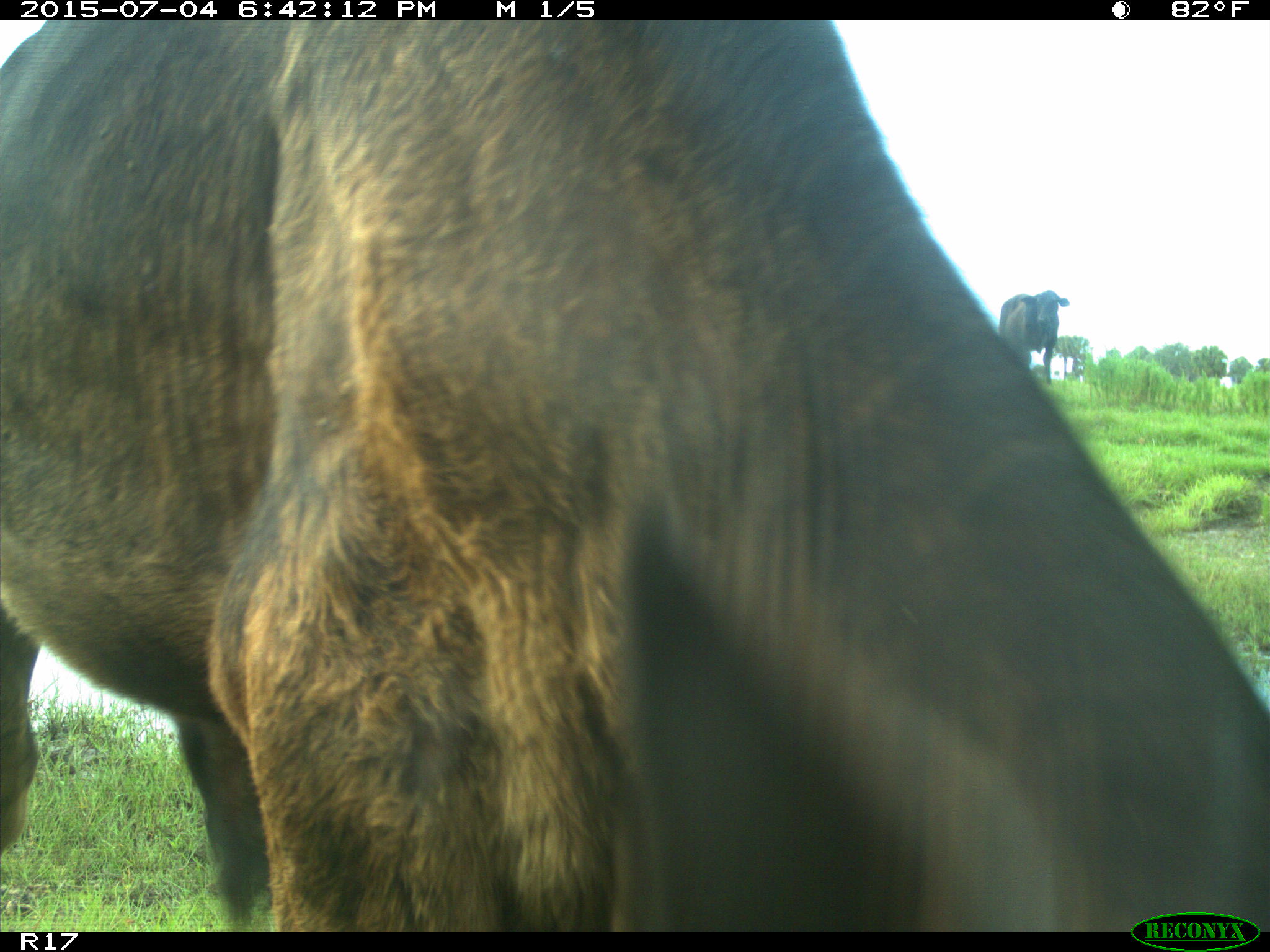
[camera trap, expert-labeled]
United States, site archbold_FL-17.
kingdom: Animalia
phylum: Chordata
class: Mammalia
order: Artiodactyla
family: Bovidae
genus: Bos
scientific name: Bos taurus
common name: domestic cow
Bos taurus (domestic cow).